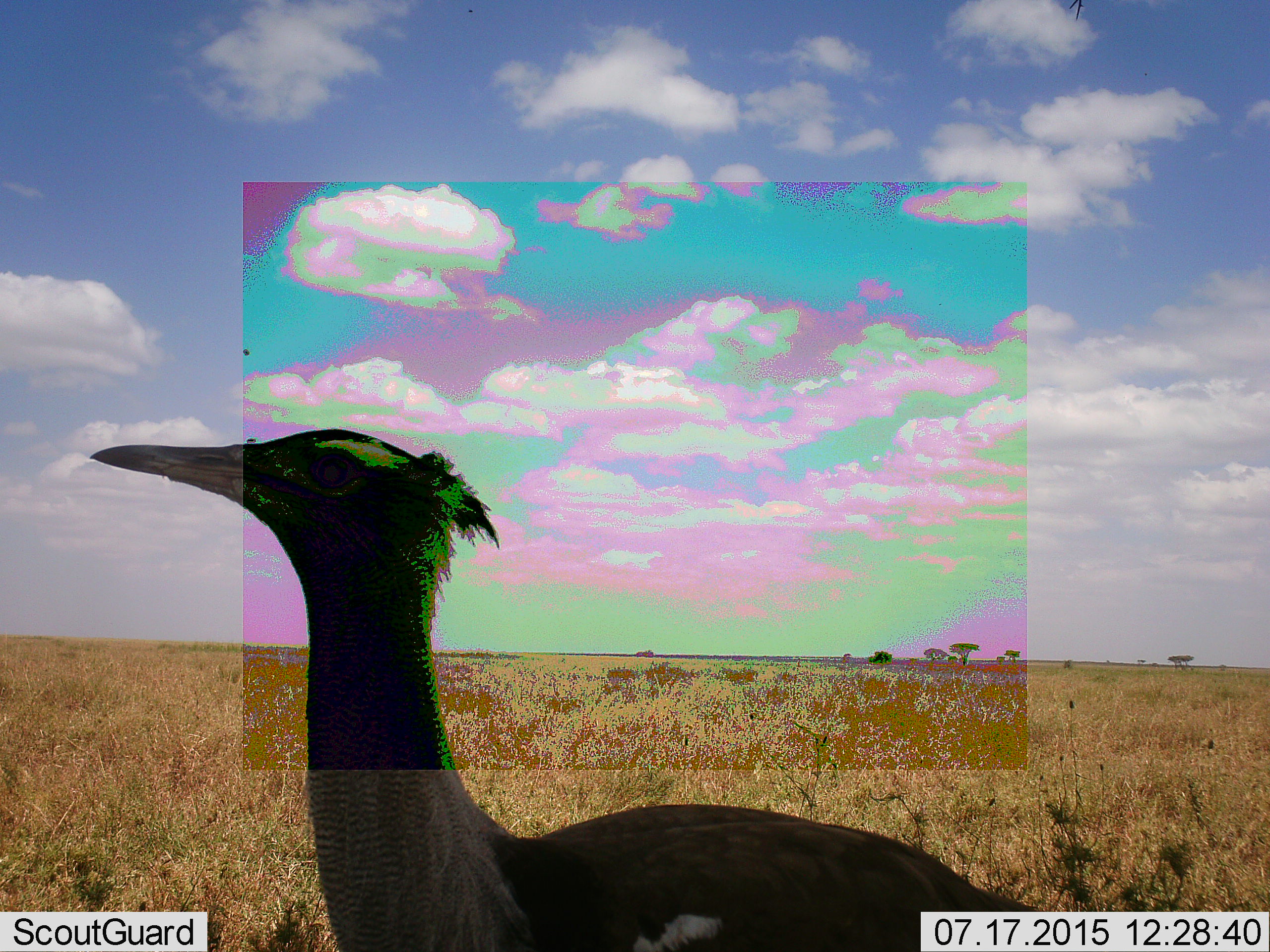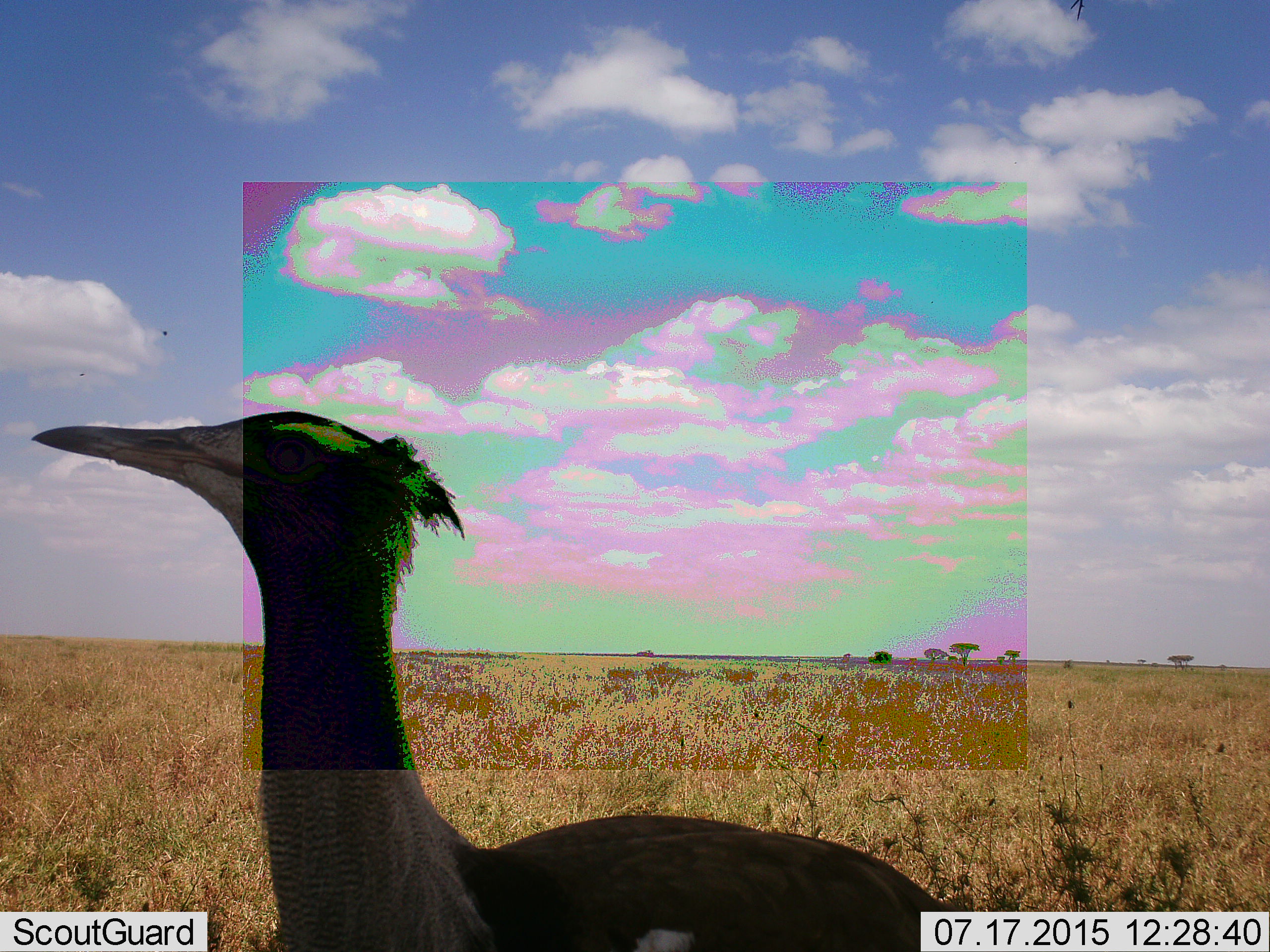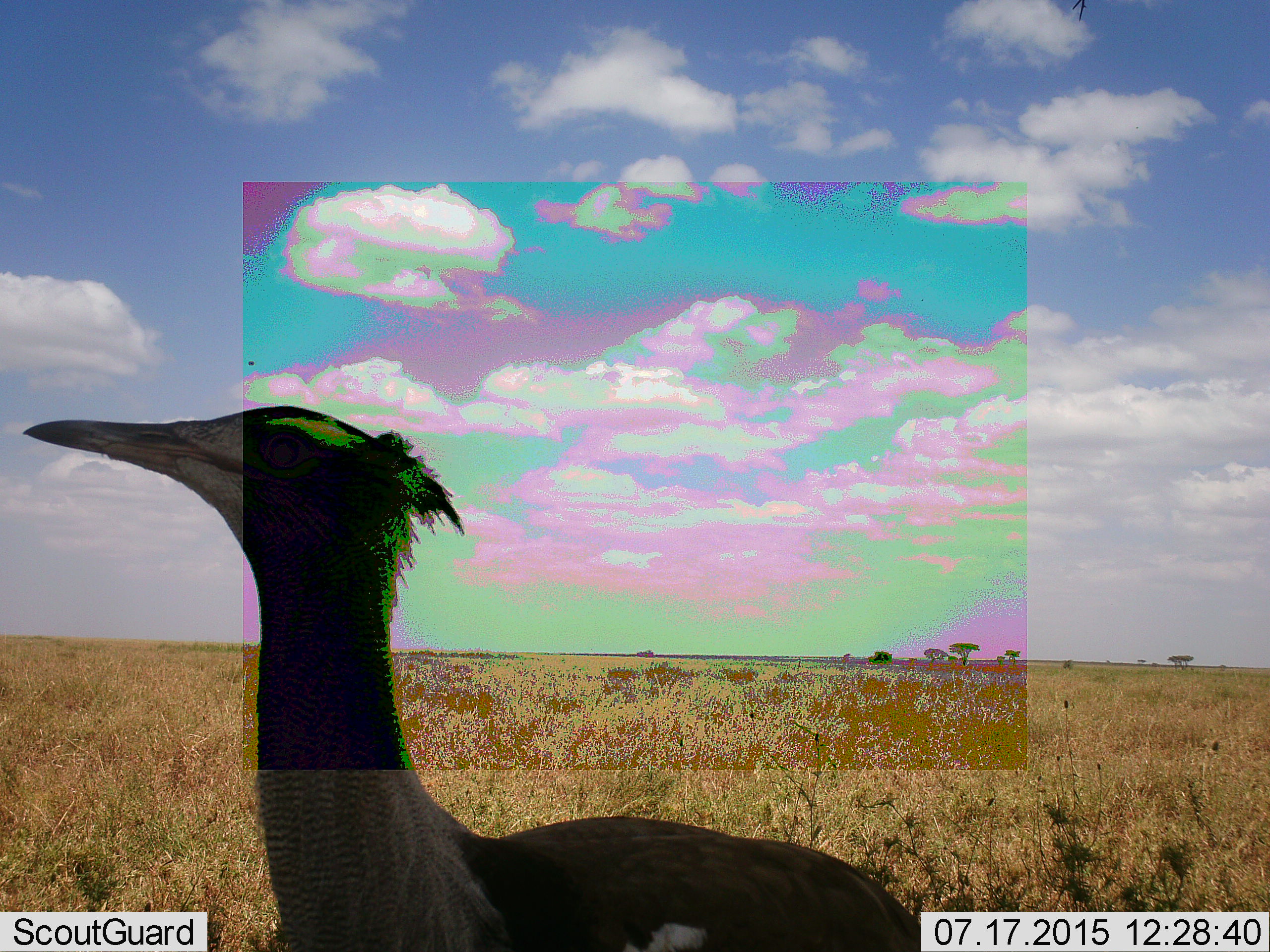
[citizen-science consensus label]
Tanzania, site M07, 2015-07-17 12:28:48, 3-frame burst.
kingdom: Animalia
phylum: Chordata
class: Aves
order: Otidiformes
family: Otididae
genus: Ardeotis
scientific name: Ardeotis kori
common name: kori bustard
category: koribustard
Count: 1.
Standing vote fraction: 83%.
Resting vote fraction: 0%.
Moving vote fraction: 17%.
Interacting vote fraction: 0%.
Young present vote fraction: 0%.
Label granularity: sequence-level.